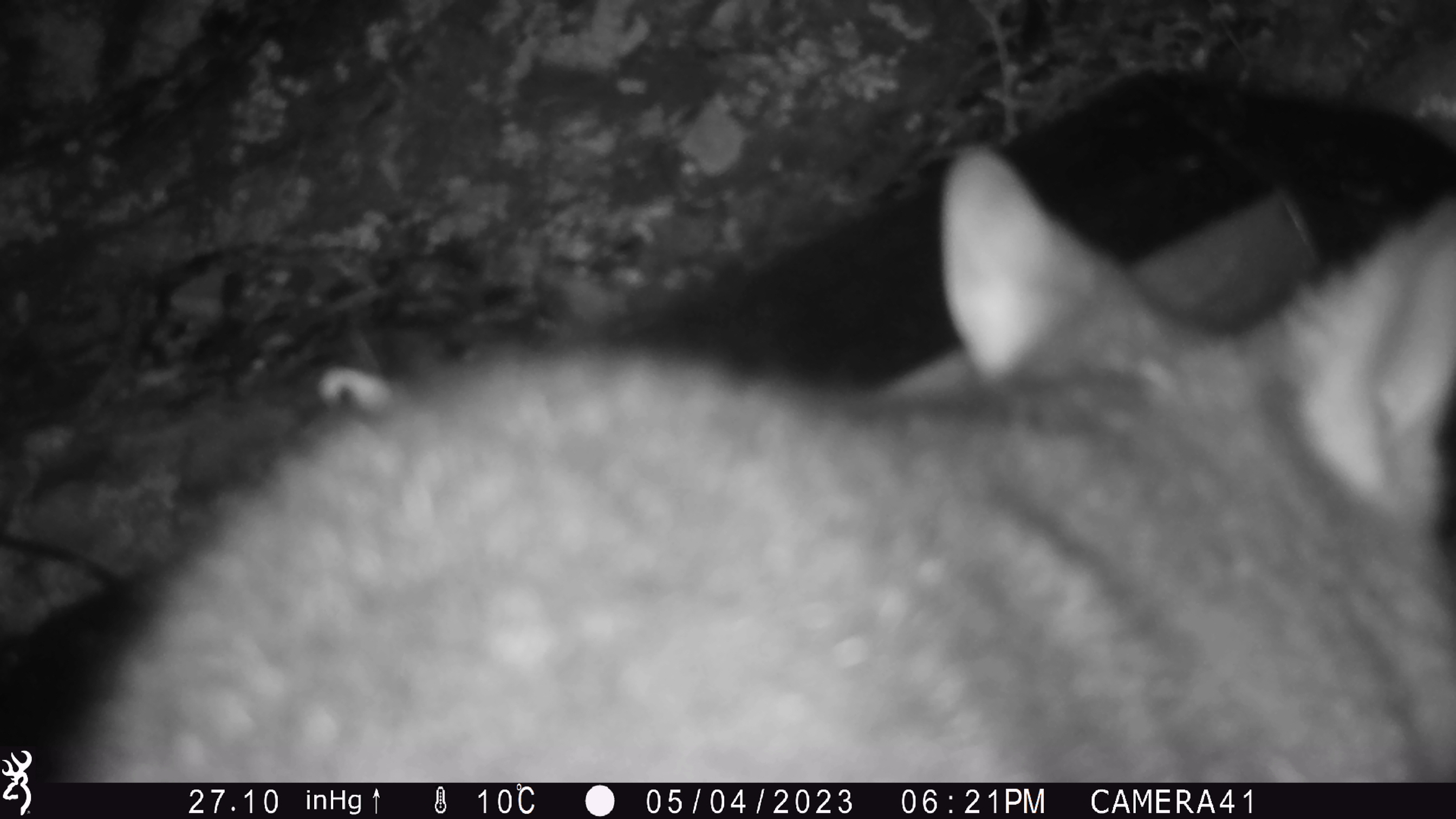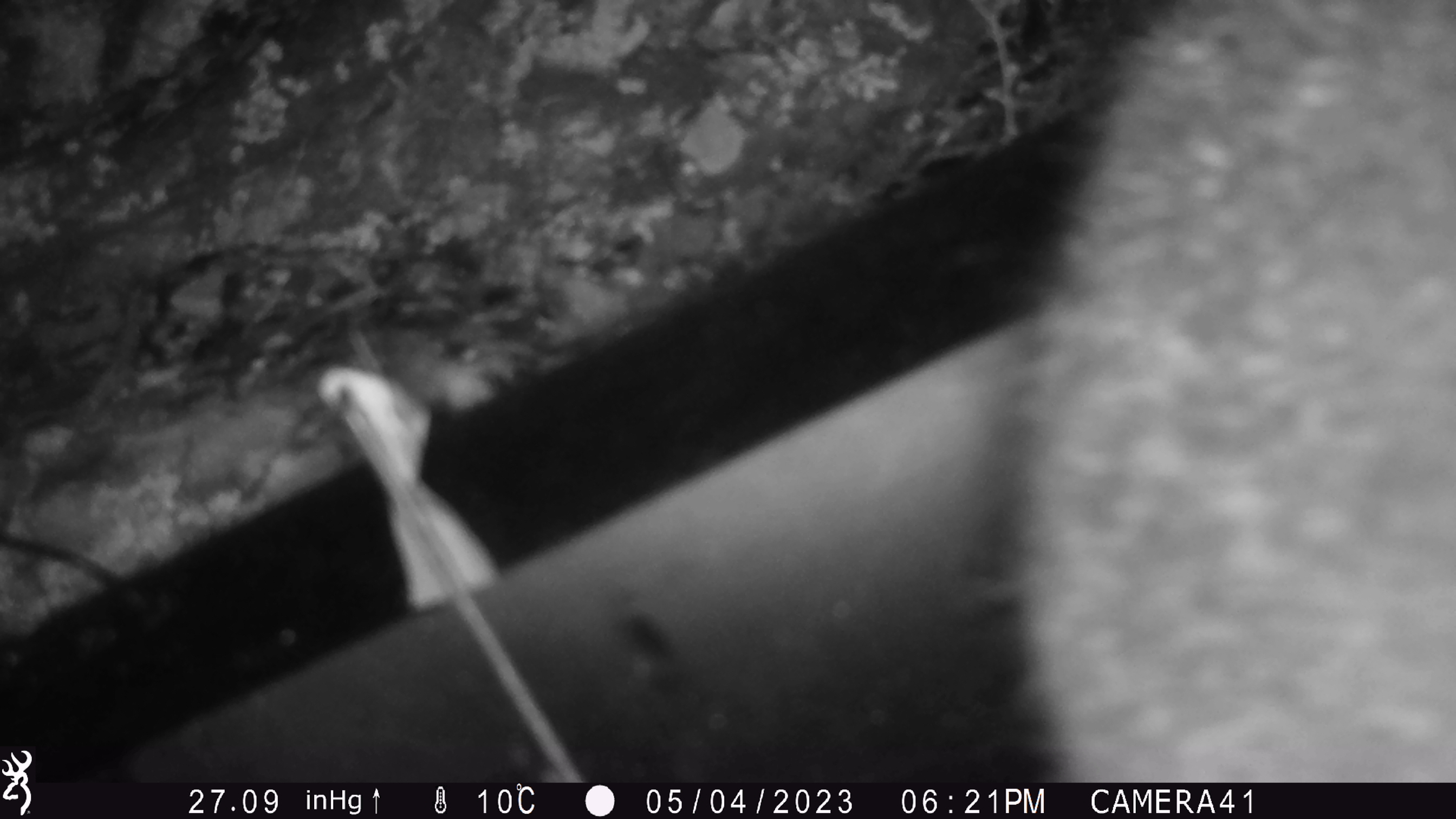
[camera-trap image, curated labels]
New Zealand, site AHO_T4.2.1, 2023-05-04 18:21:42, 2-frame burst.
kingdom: Animalia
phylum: Chordata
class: Mammalia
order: Carnivora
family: Mustelidae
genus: Mustela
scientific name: Mustela erminea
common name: stoat